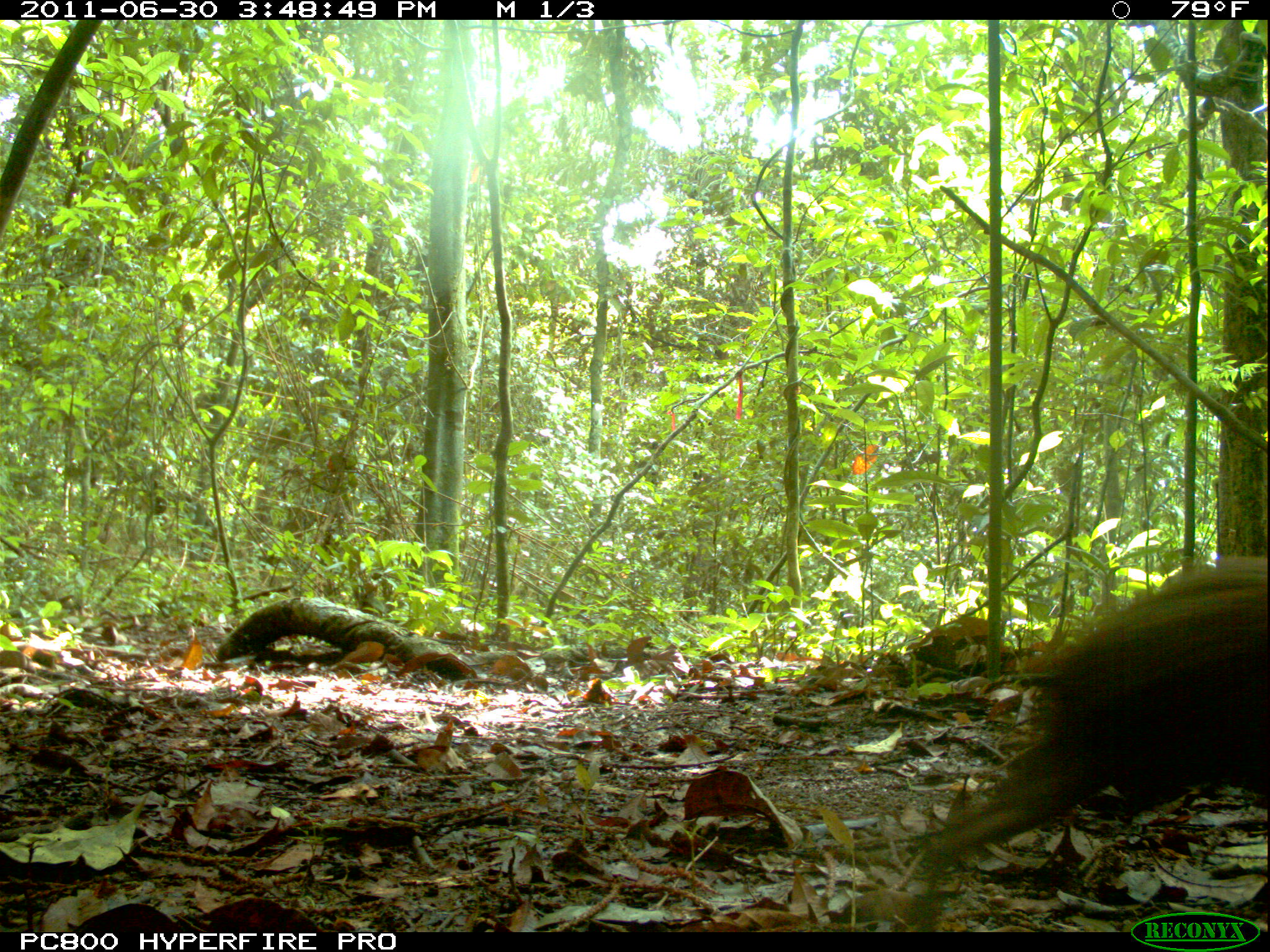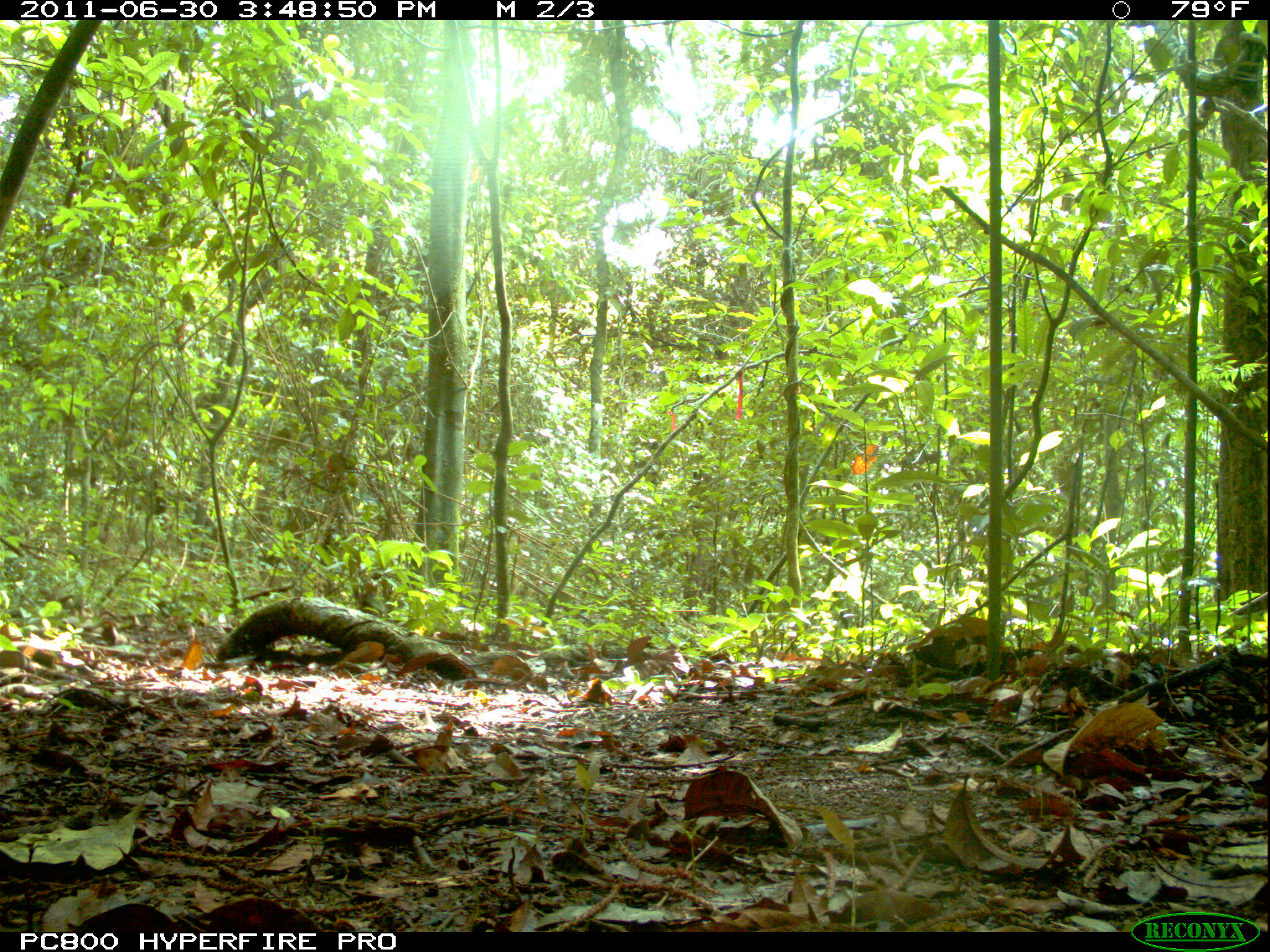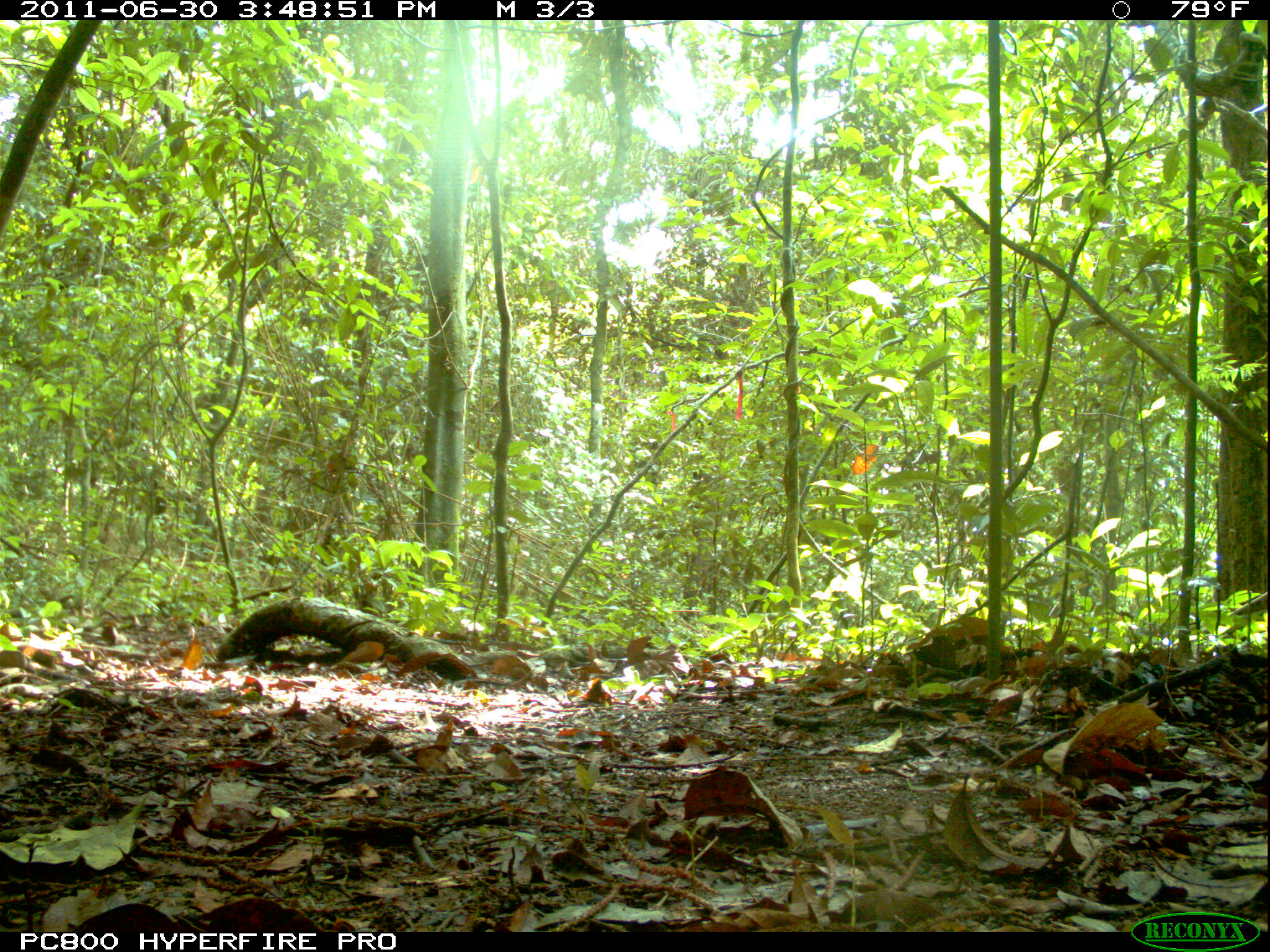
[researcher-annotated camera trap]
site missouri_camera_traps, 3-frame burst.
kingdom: Animalia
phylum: Chordata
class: Mammalia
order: Rodentia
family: Dasyproctidae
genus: Dasyprocta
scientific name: Dasyprocta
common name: agouti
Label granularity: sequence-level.